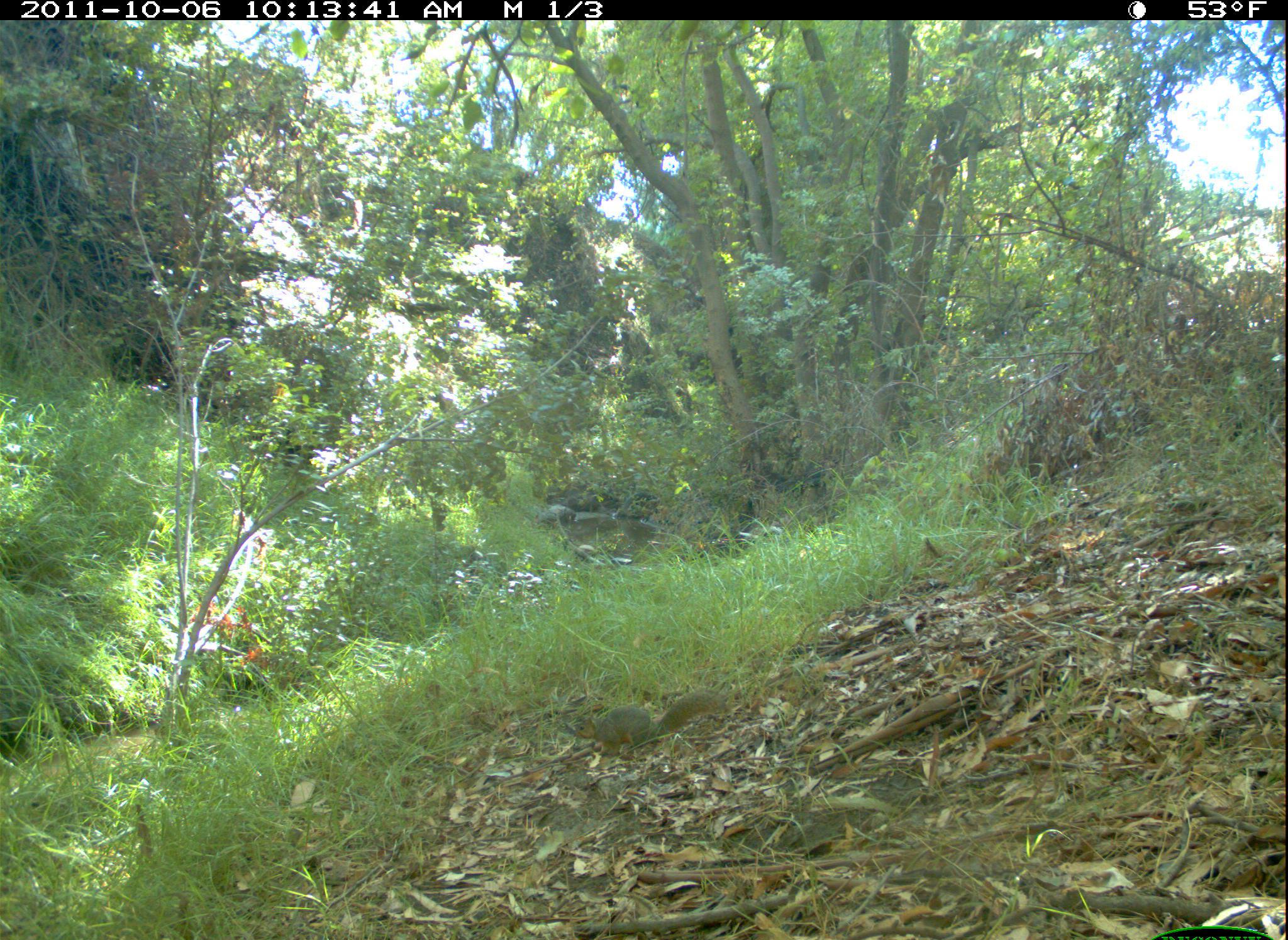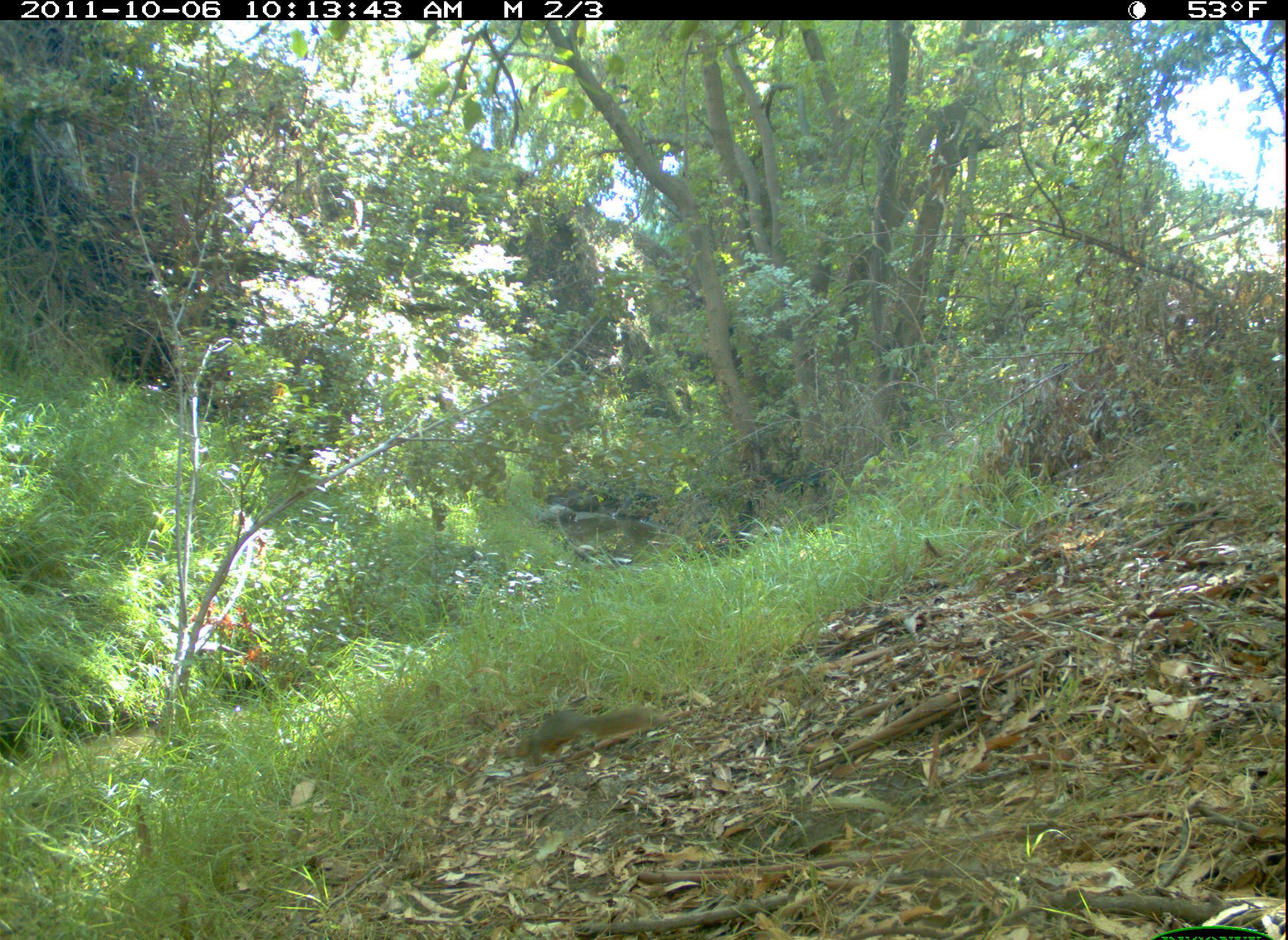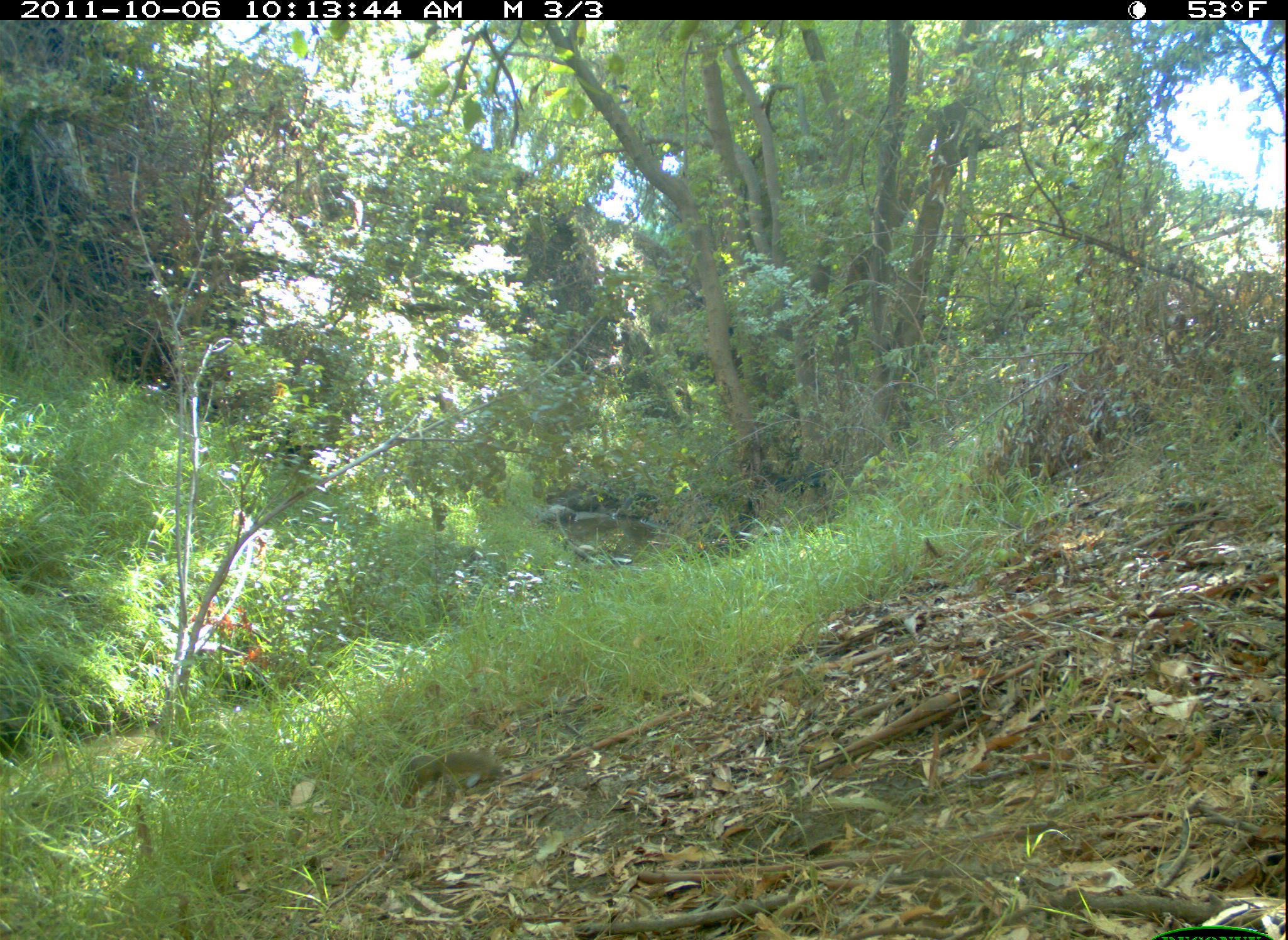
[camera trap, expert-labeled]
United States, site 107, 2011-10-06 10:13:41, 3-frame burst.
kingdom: Animalia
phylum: Chordata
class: Mammalia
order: Rodentia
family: Sciuridae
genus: Sciurus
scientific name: Sciurus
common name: squirrel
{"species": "squirrel (Sciurus)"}